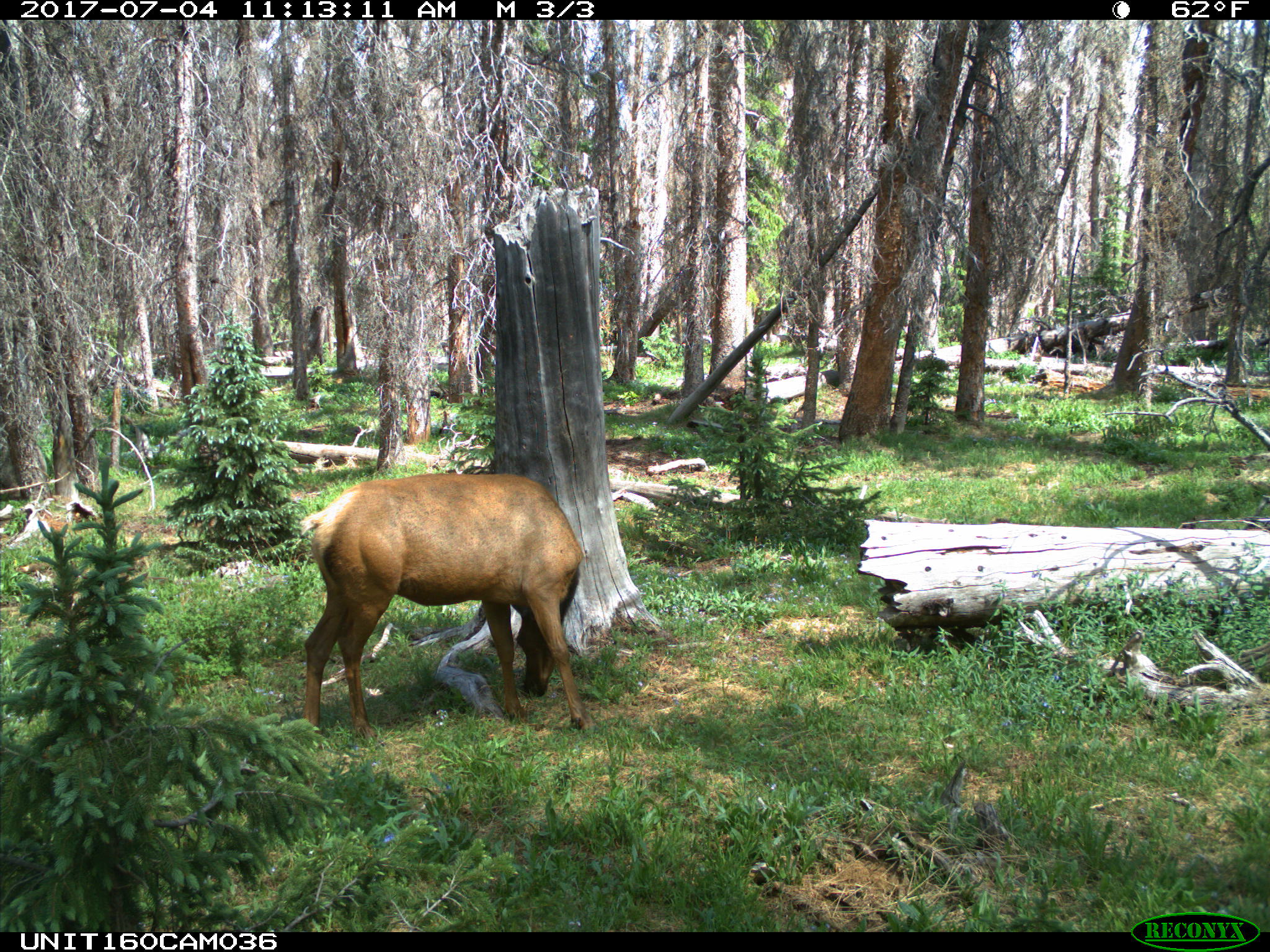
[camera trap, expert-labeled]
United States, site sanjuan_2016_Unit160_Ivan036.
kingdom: Animalia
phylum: Chordata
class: Mammalia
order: Artiodactyla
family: Cervidae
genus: Cervus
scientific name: Cervus elaphus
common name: red deer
Cervus elaphus (red deer).